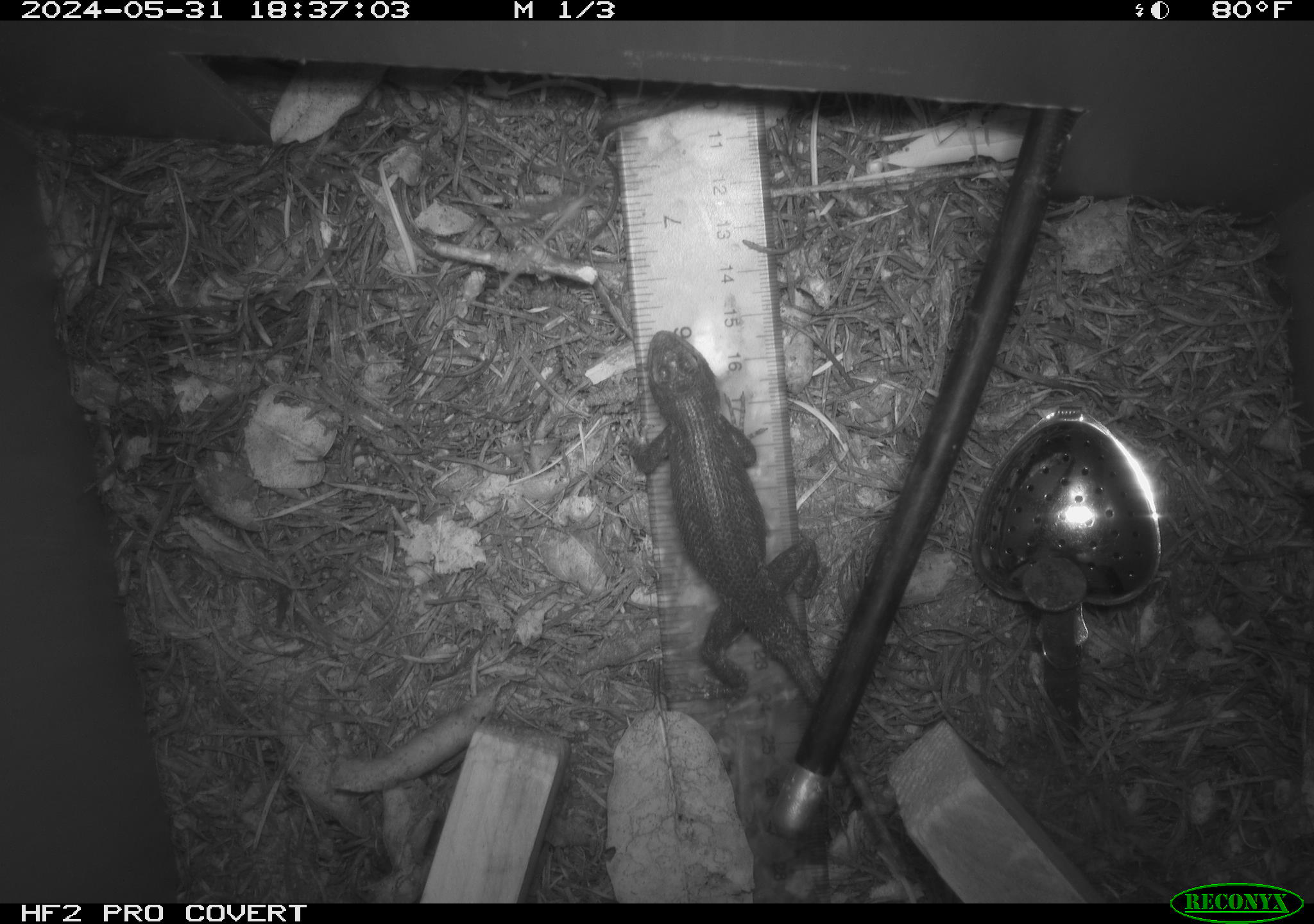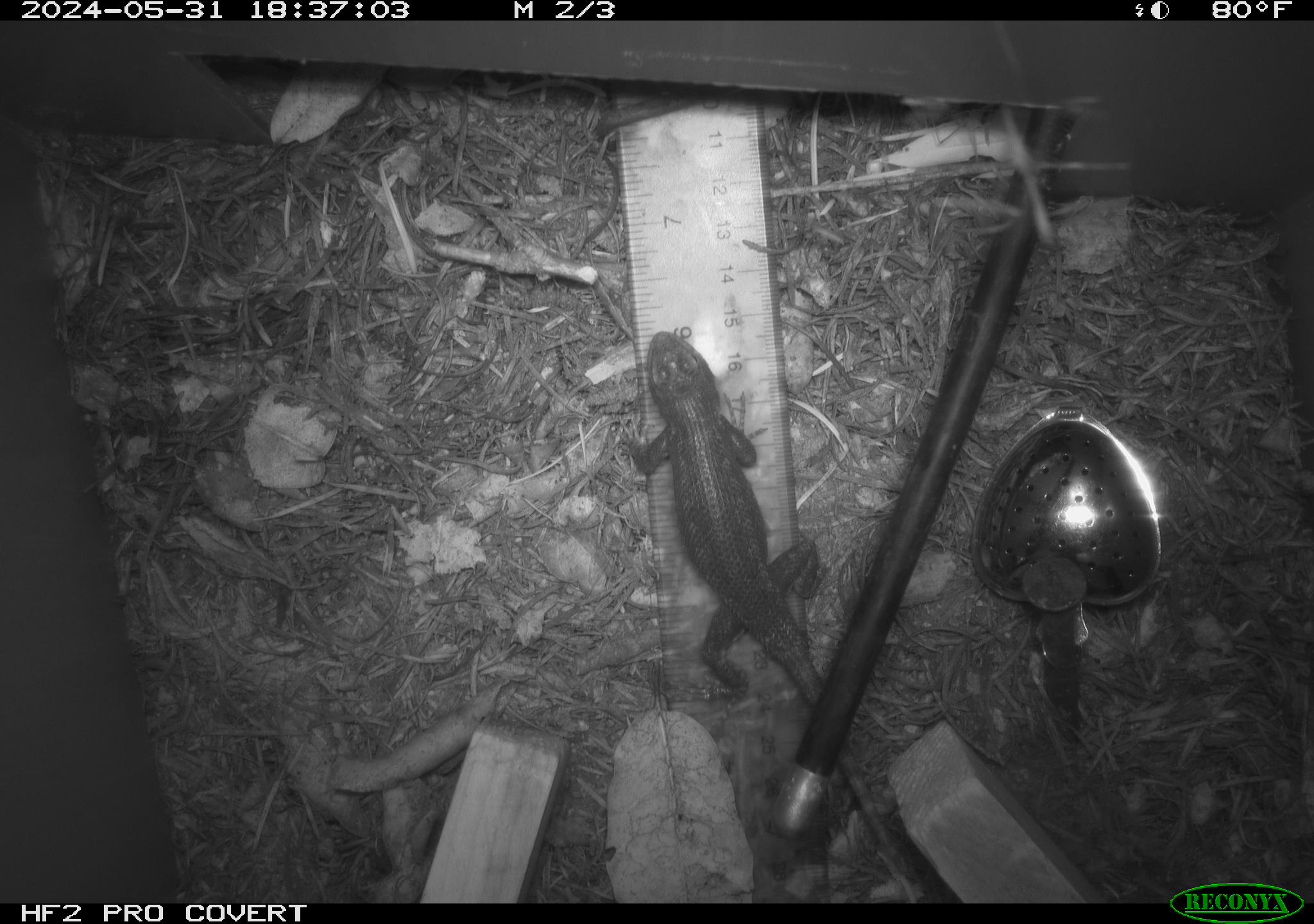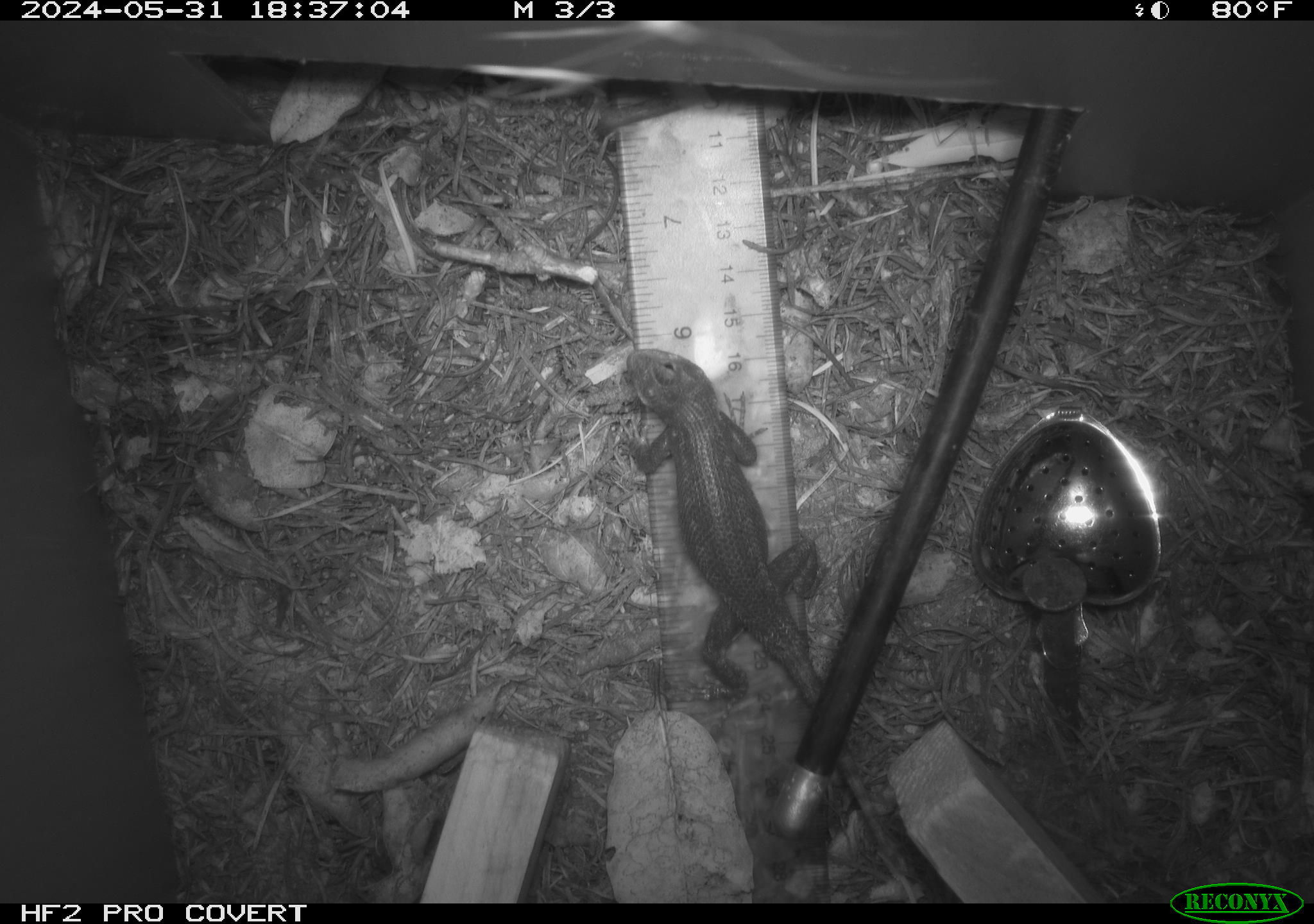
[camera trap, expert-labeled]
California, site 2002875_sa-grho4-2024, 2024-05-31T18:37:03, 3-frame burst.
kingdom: Animalia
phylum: Chordata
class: Reptilia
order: Squamata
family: Phrynosomatidae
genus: Sceloporus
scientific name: Sceloporus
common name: spiny lizards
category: sceloporus species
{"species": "sceloporus species (spiny lizards) (Sceloporus)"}